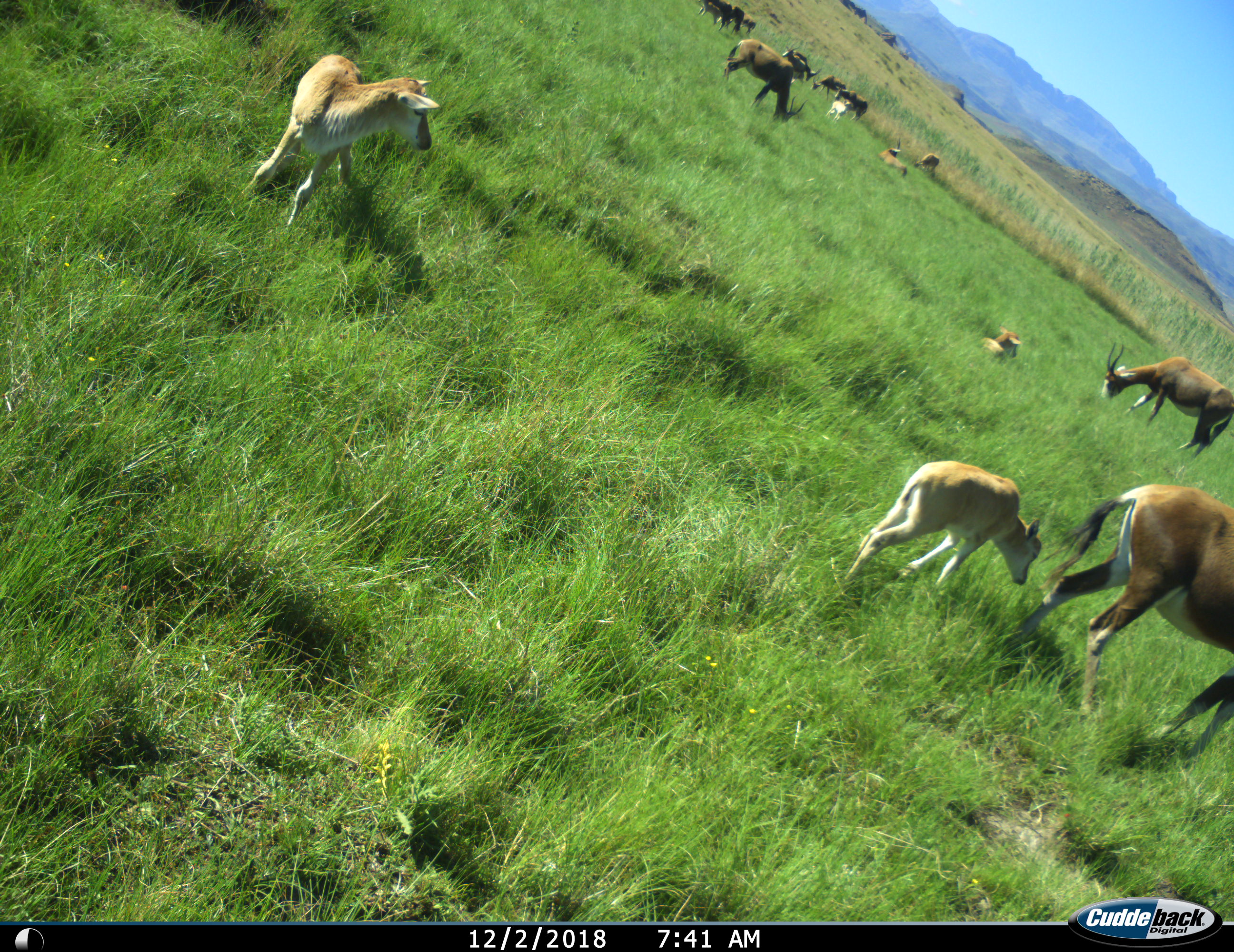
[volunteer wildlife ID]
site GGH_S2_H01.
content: unidentified animal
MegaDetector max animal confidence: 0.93